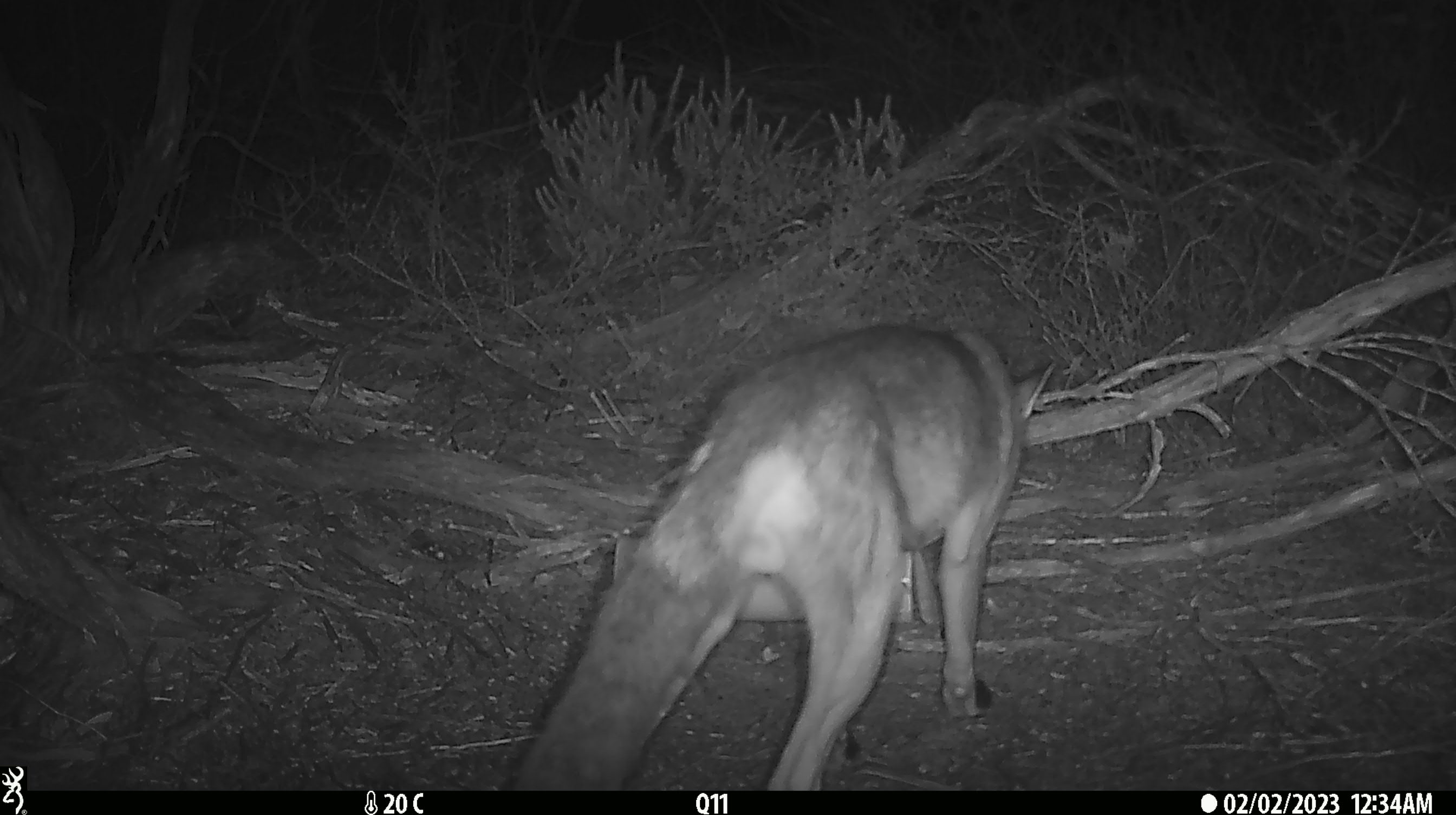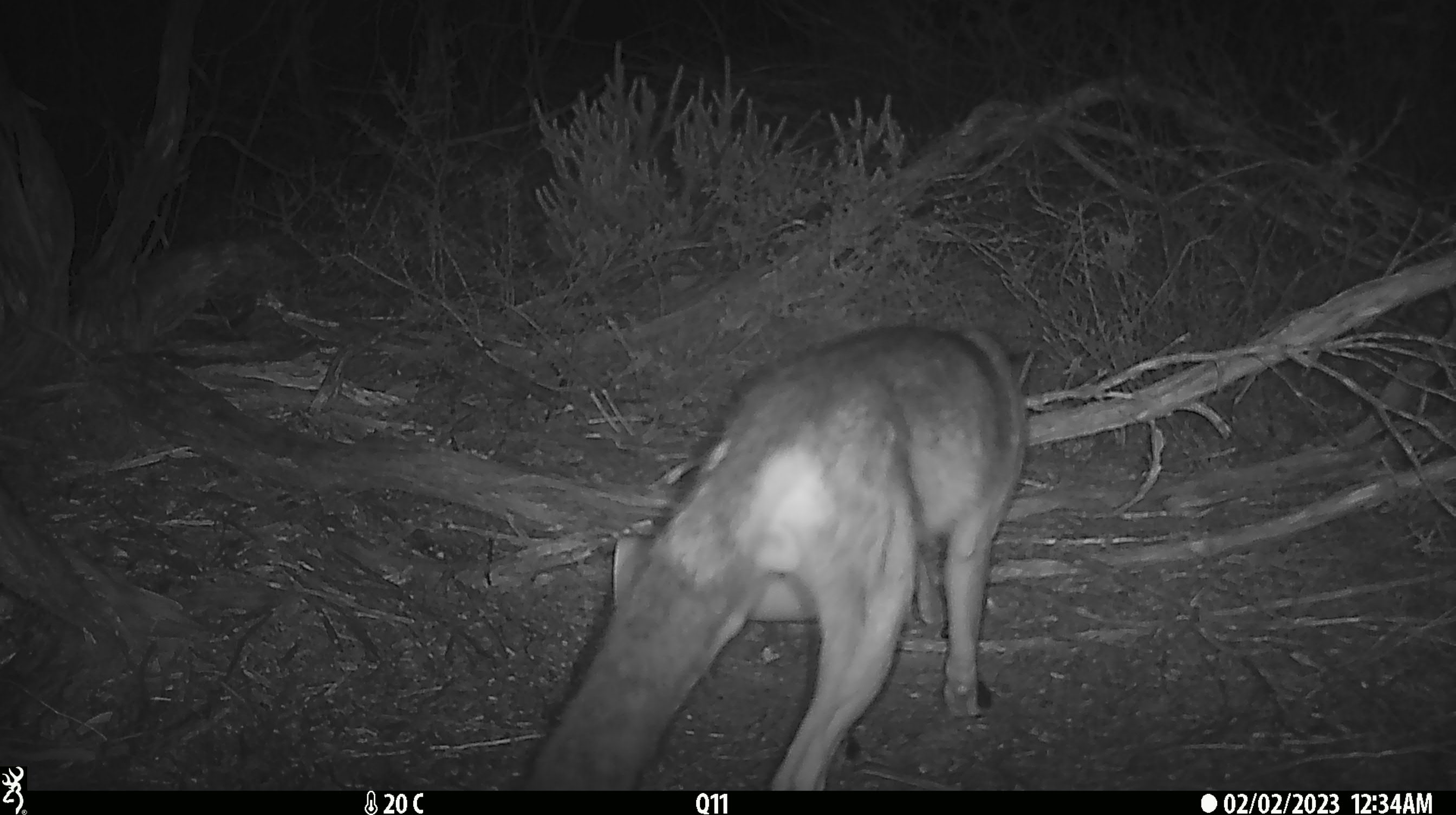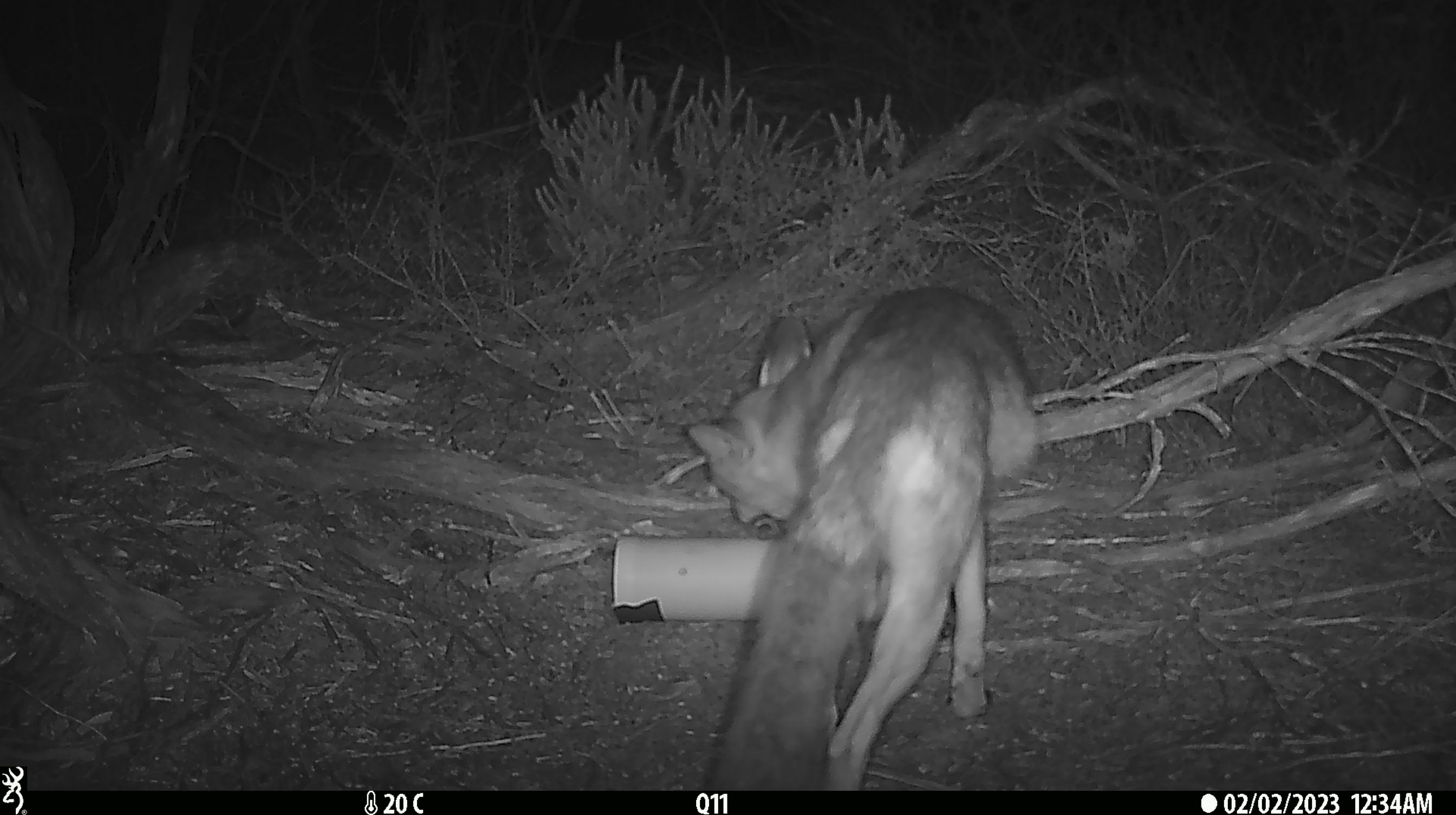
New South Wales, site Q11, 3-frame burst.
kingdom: Animalia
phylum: Chordata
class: Mammalia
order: Carnivora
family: Canidae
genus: Vulpes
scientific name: Vulpes vulpes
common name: red fox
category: fox